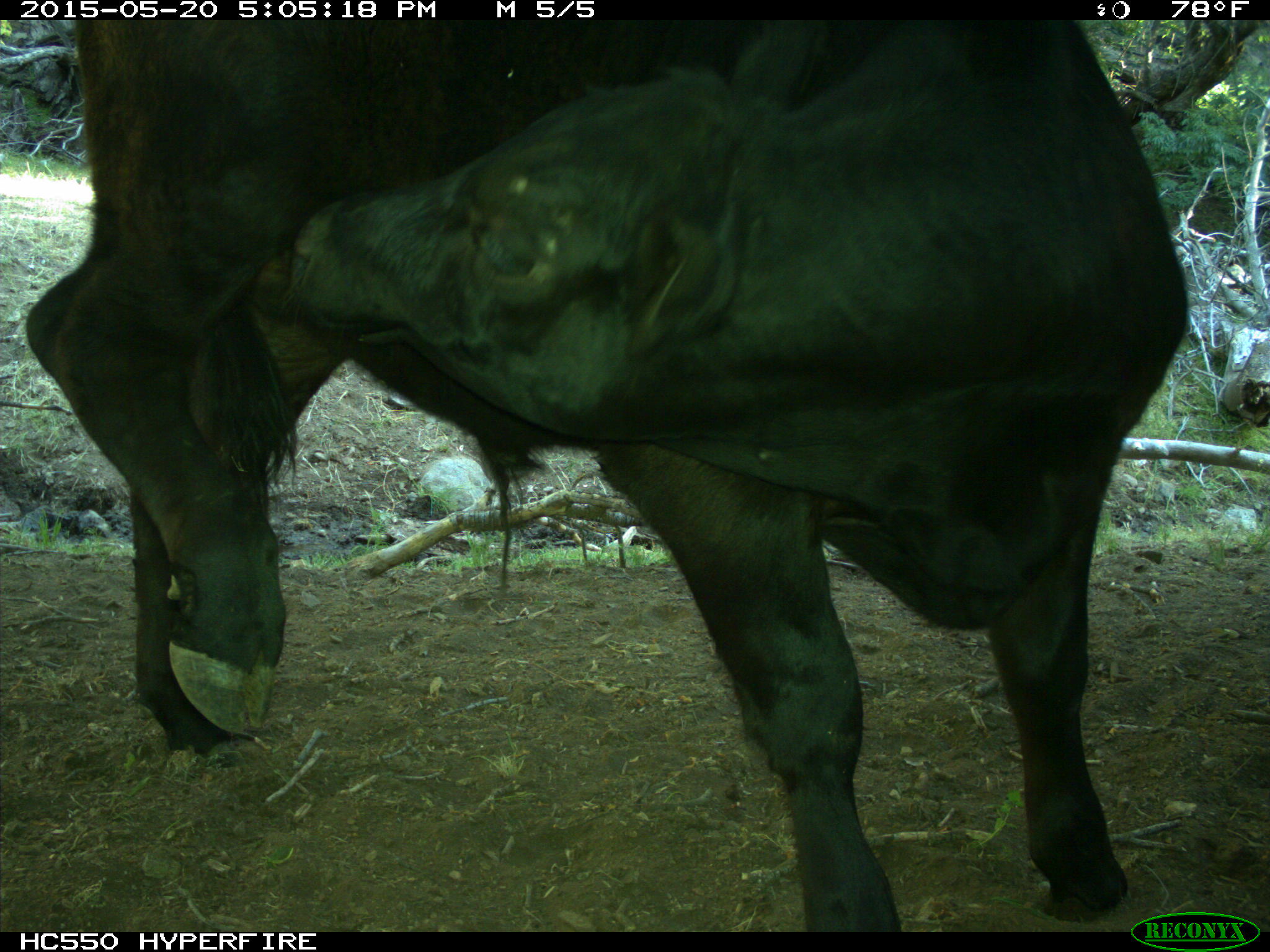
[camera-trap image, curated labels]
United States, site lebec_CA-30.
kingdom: Animalia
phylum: Chordata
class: Mammalia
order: Artiodactyla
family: Bovidae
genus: Bos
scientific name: Bos taurus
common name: domestic cow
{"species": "Bos taurus (domestic cow)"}